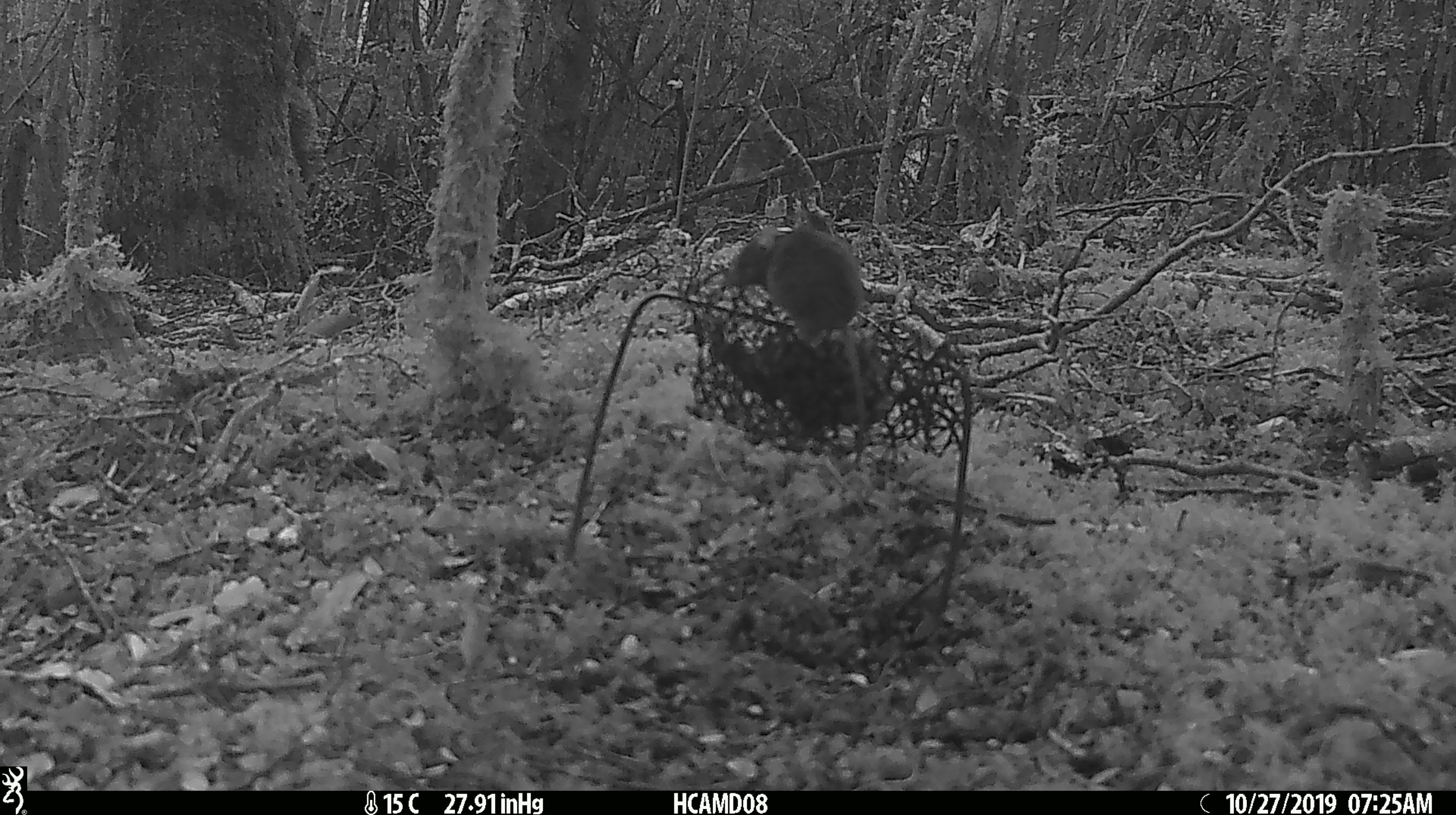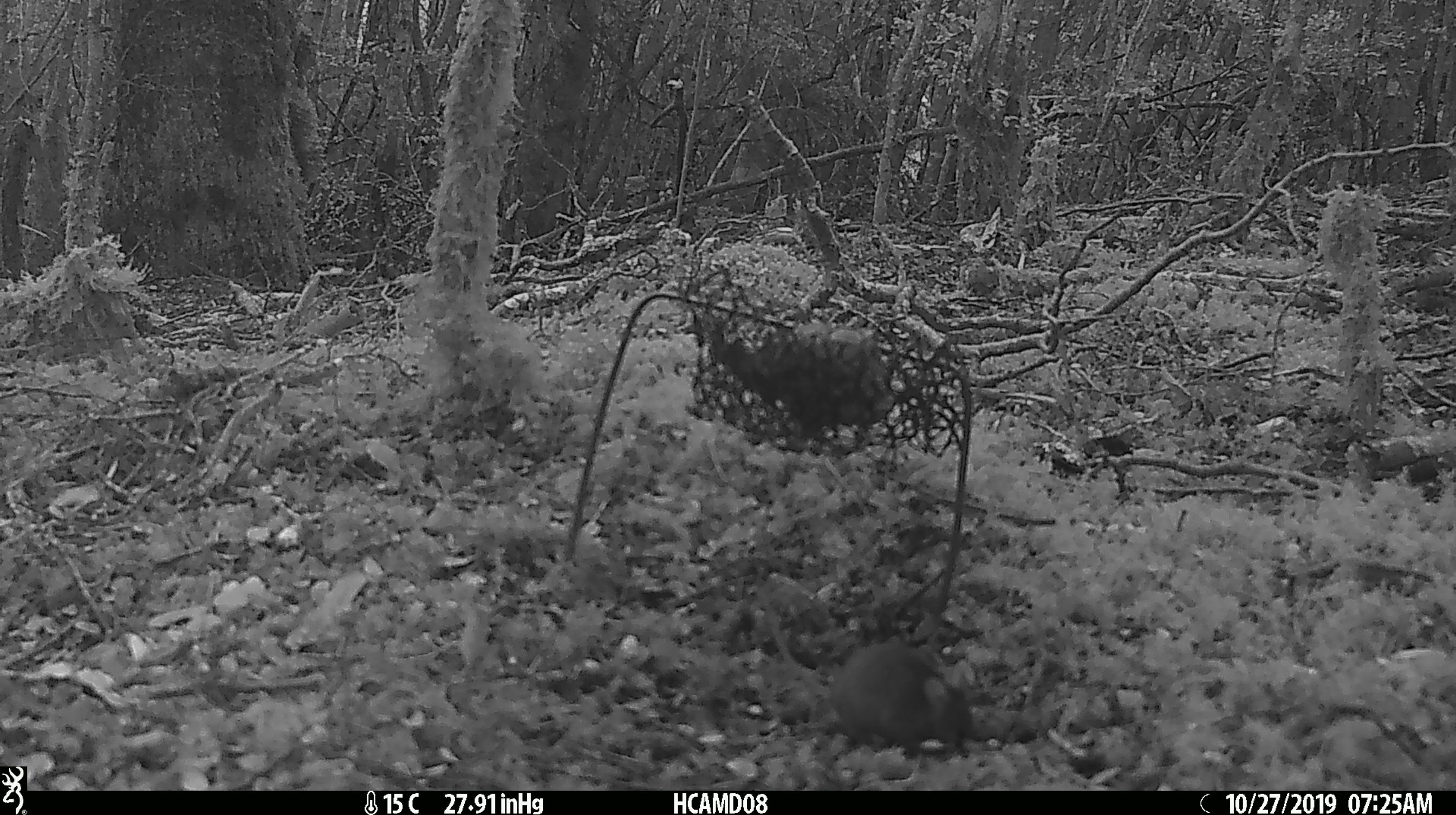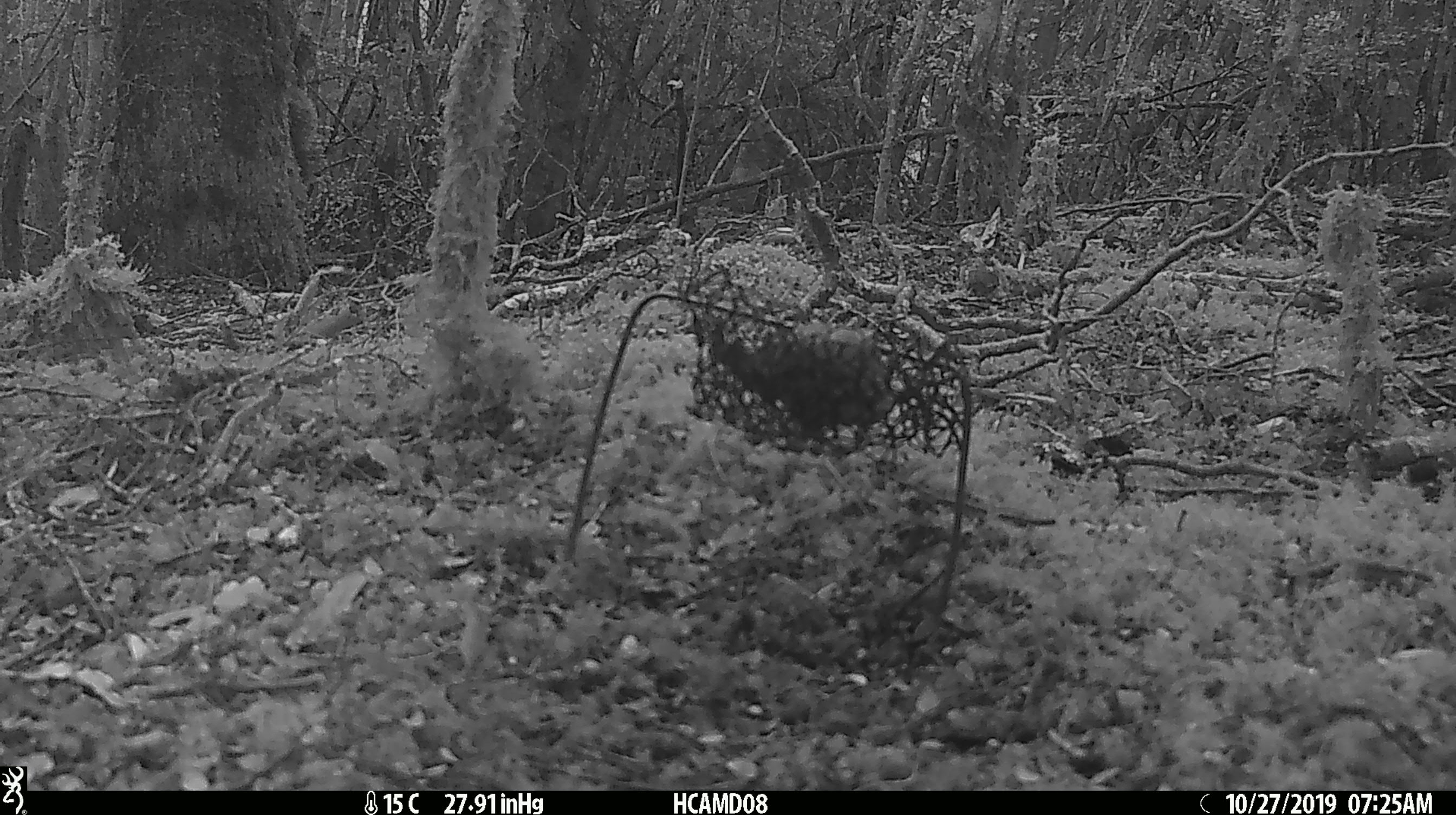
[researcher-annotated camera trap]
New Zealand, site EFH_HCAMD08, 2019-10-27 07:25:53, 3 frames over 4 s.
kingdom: Animalia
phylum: Chordata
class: Mammalia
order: Rodentia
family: Muridae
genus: Mus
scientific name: Mus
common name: mouse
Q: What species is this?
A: Mouse (Mus).